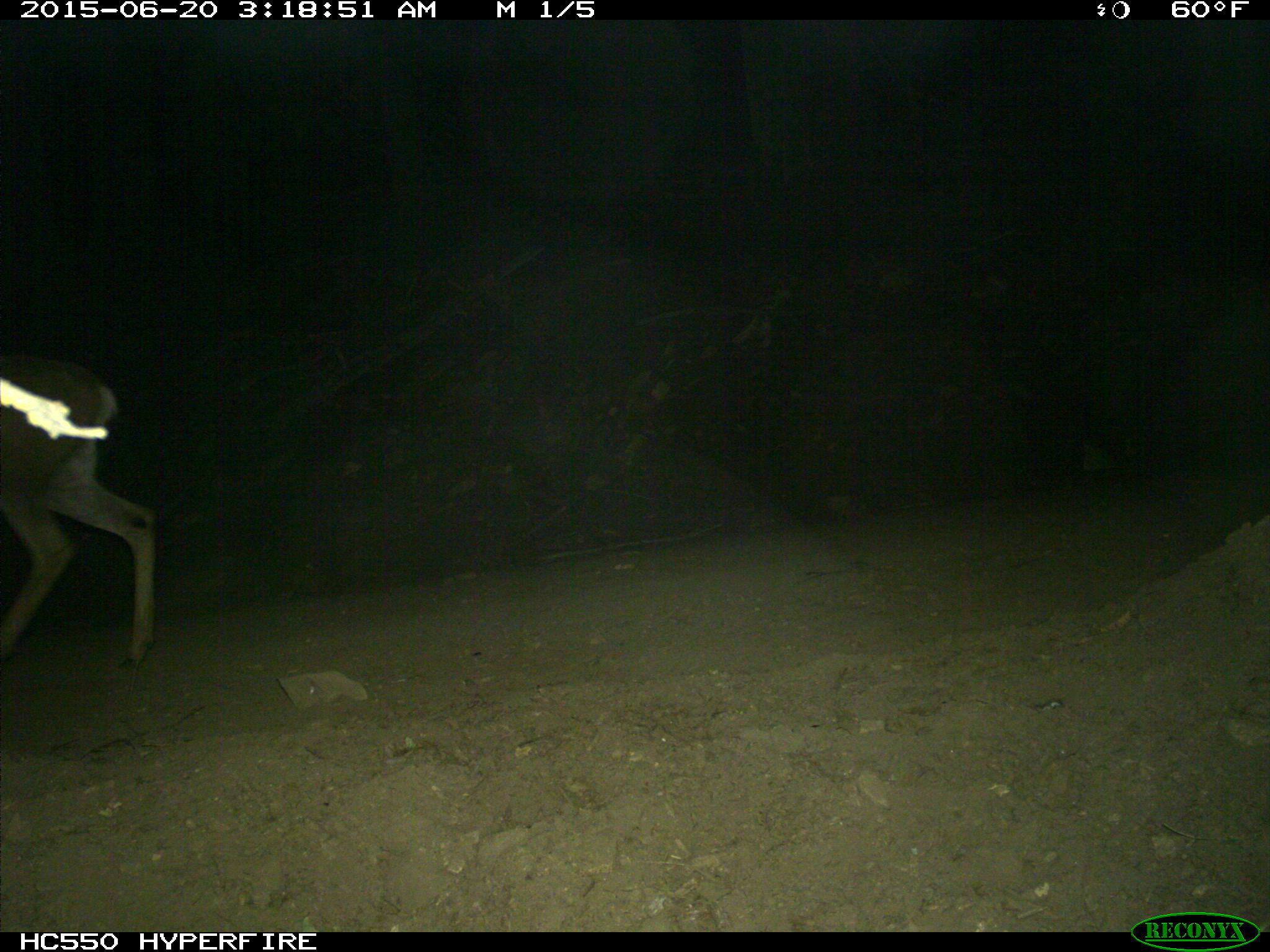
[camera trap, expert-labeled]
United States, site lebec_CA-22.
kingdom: Animalia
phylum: Chordata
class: Mammalia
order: Artiodactyla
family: Cervidae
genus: Odocoileus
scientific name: Odocoileus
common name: deer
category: unidentified deer